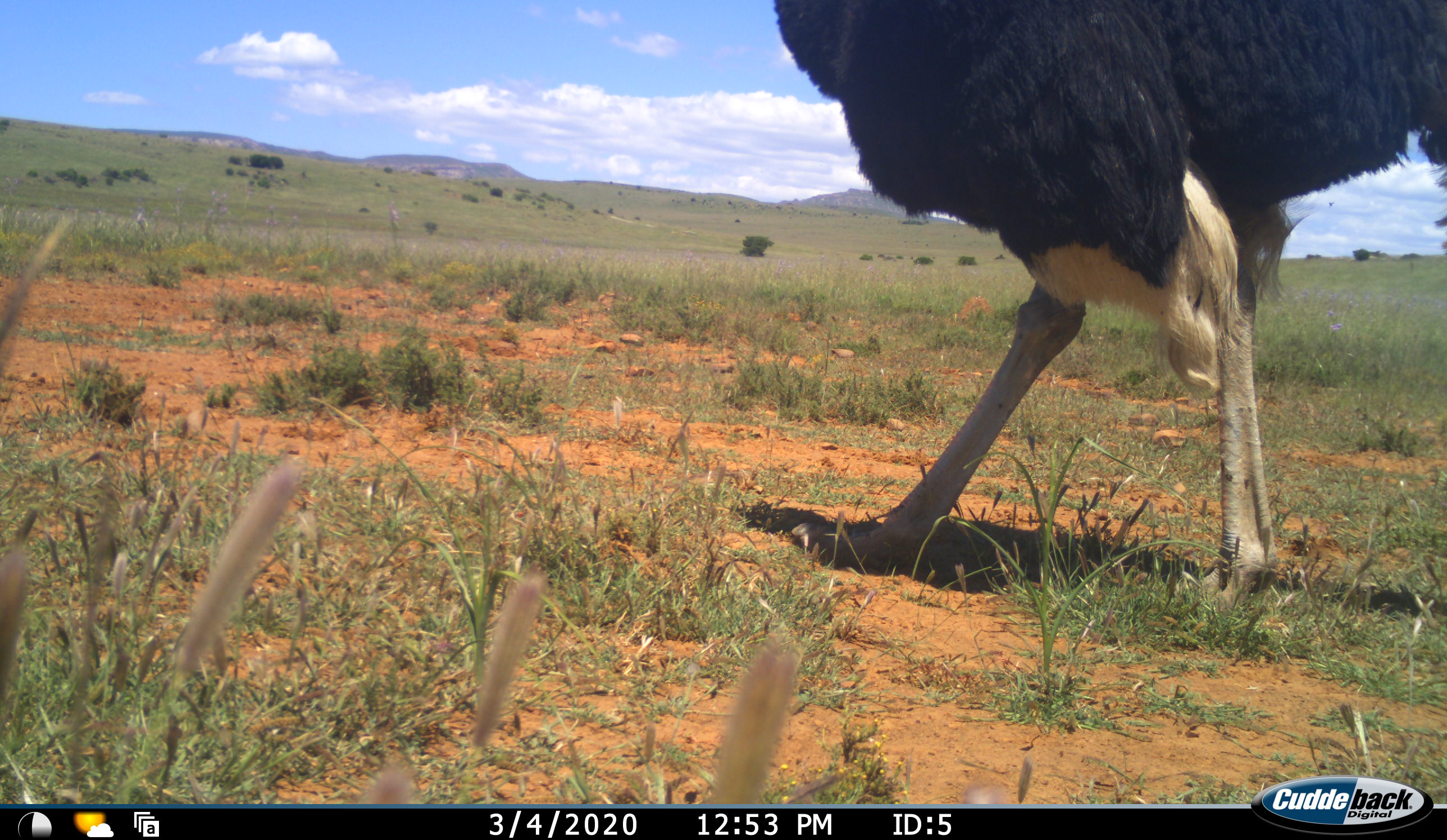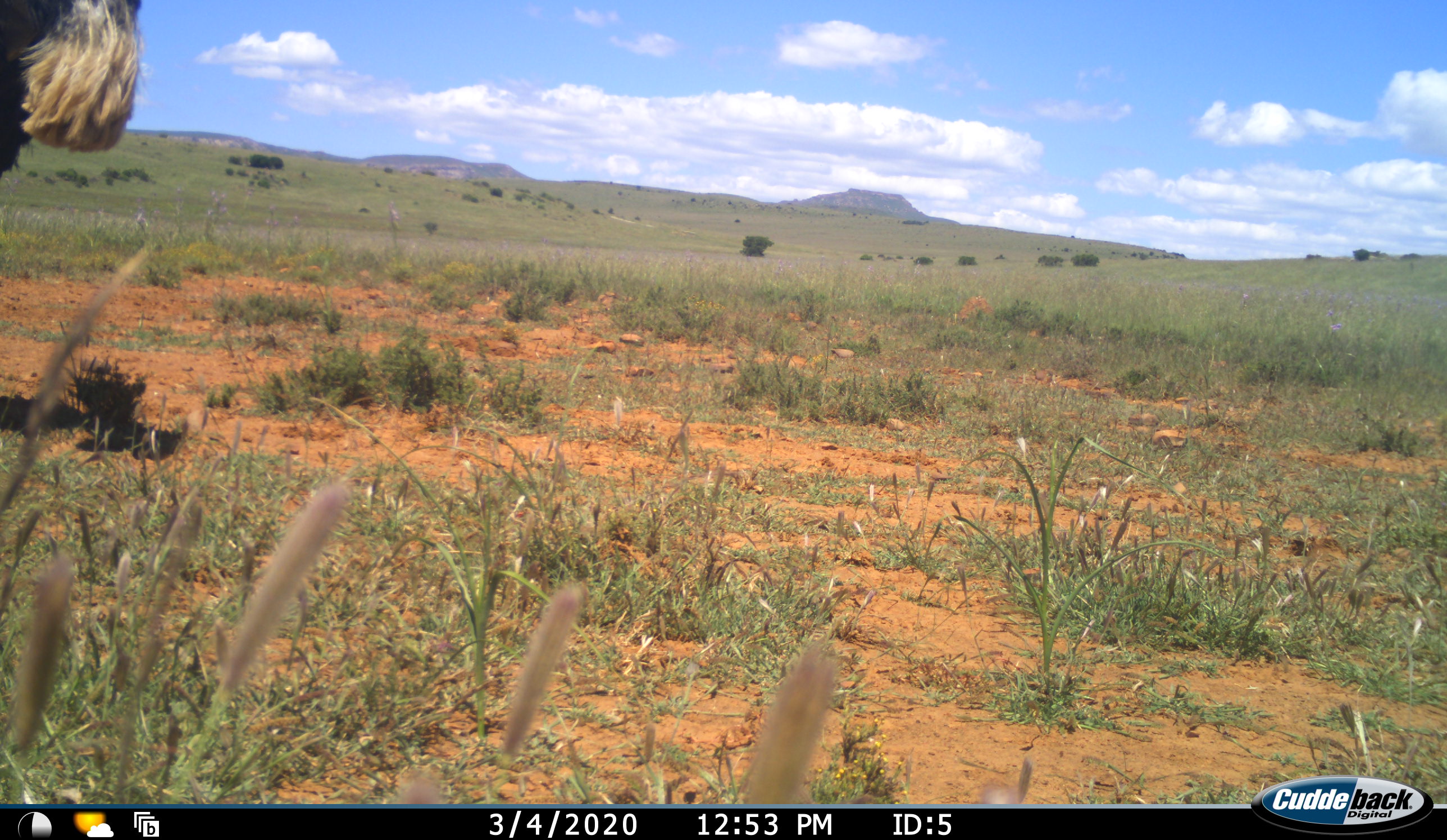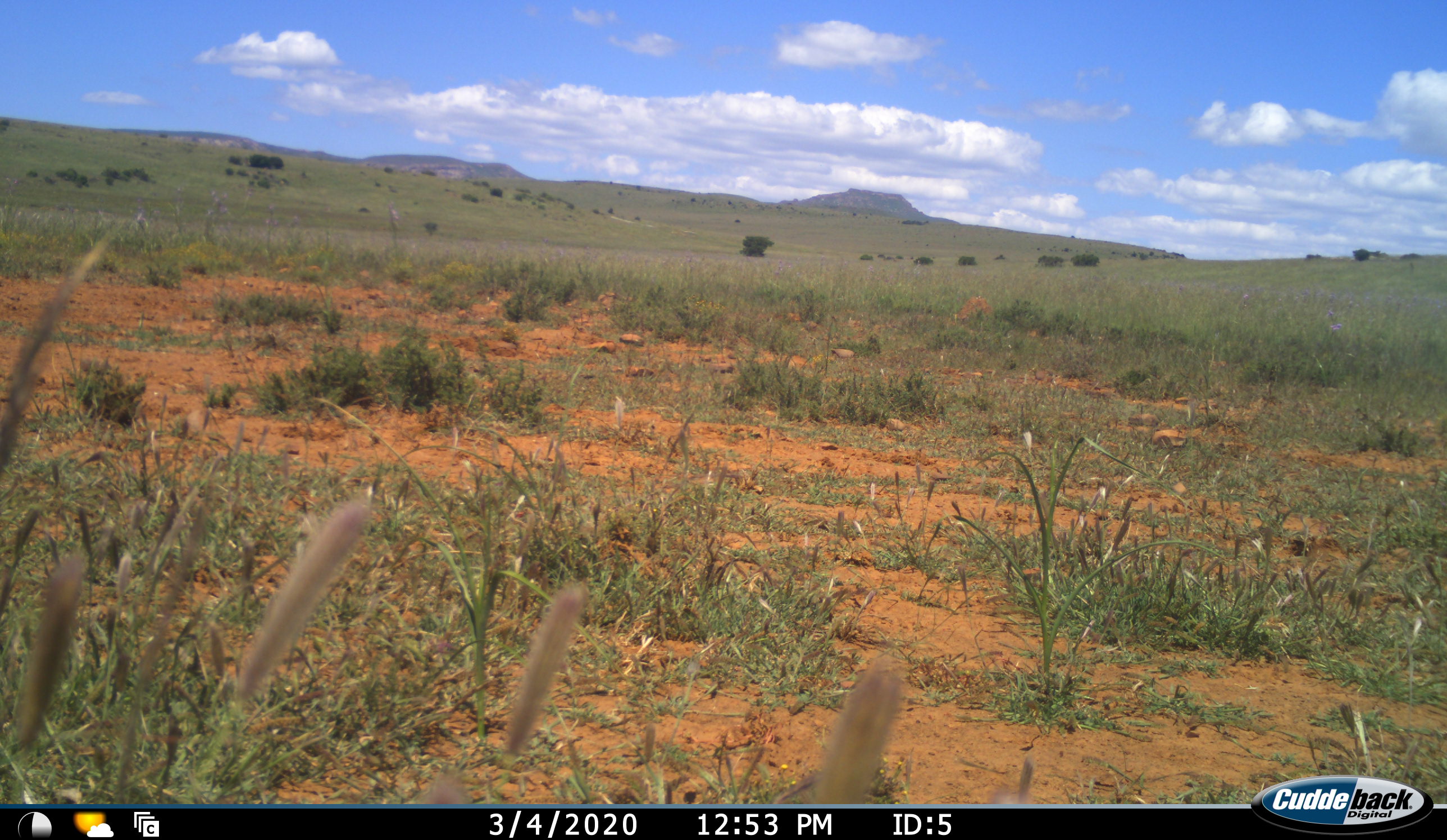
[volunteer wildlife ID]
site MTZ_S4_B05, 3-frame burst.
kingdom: Animalia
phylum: Chordata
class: Aves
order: Struthioniformes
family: Struthionidae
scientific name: Struthionidae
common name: ostrich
Ostrich (Struthionidae), count 1. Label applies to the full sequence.